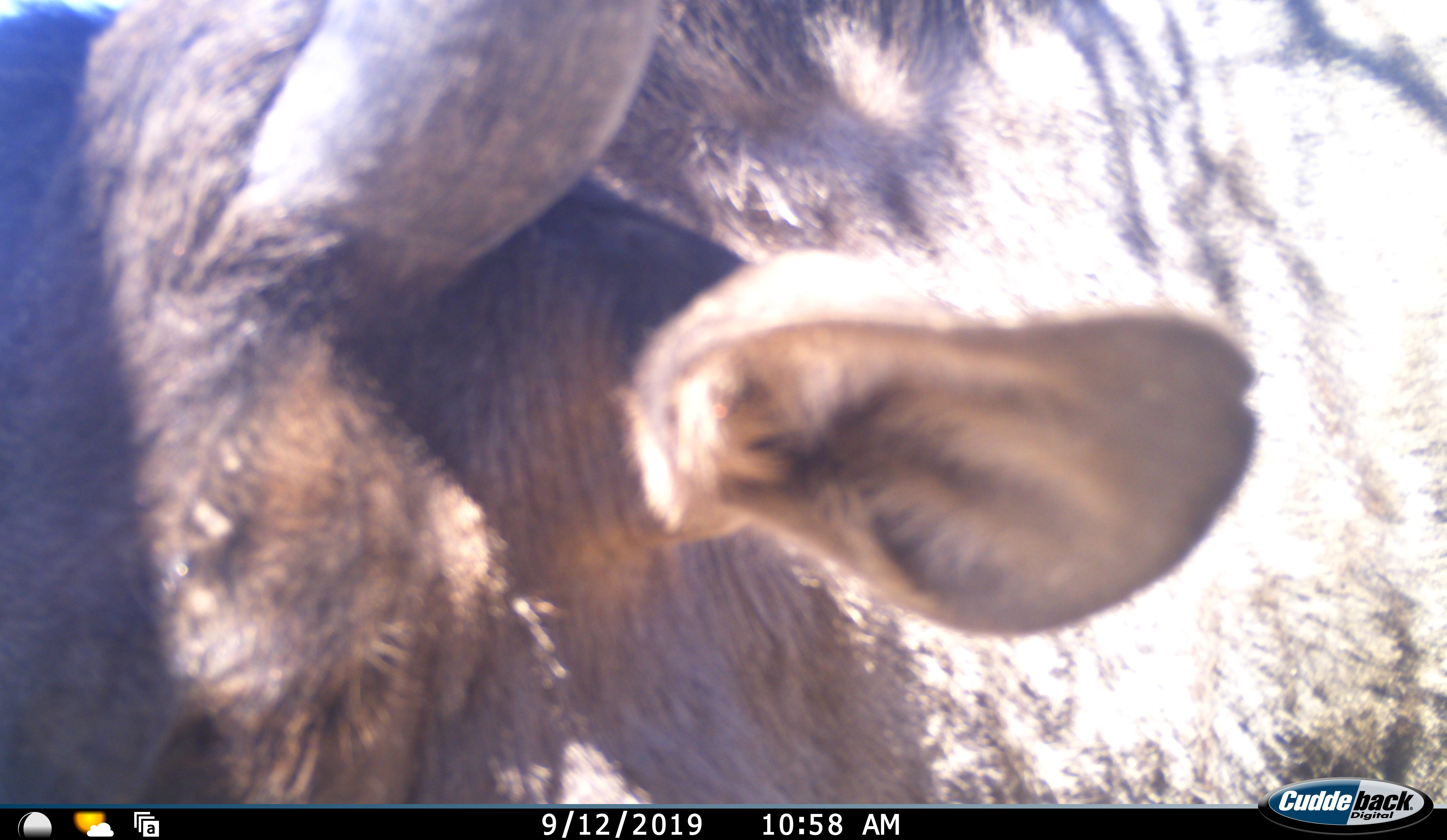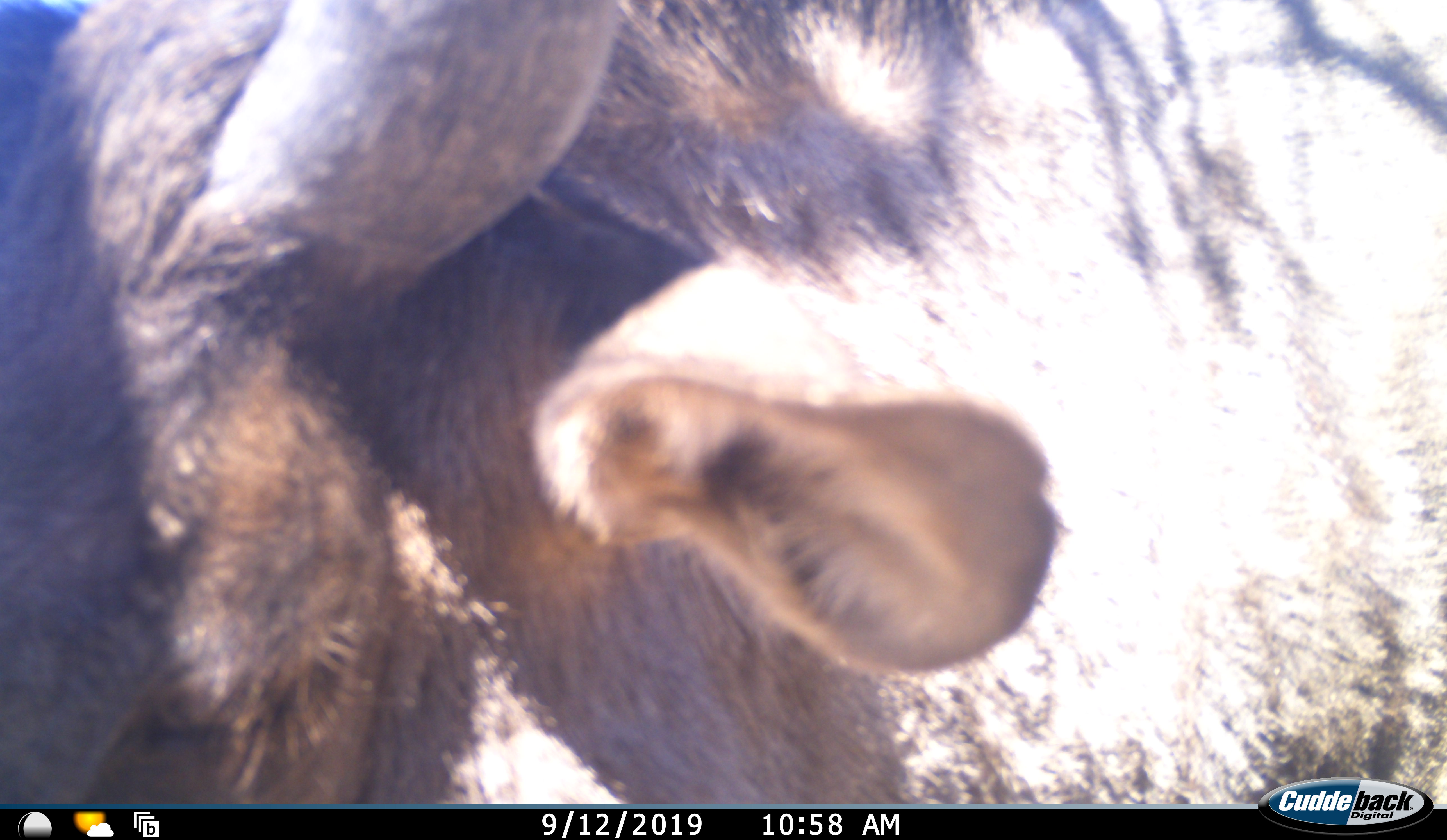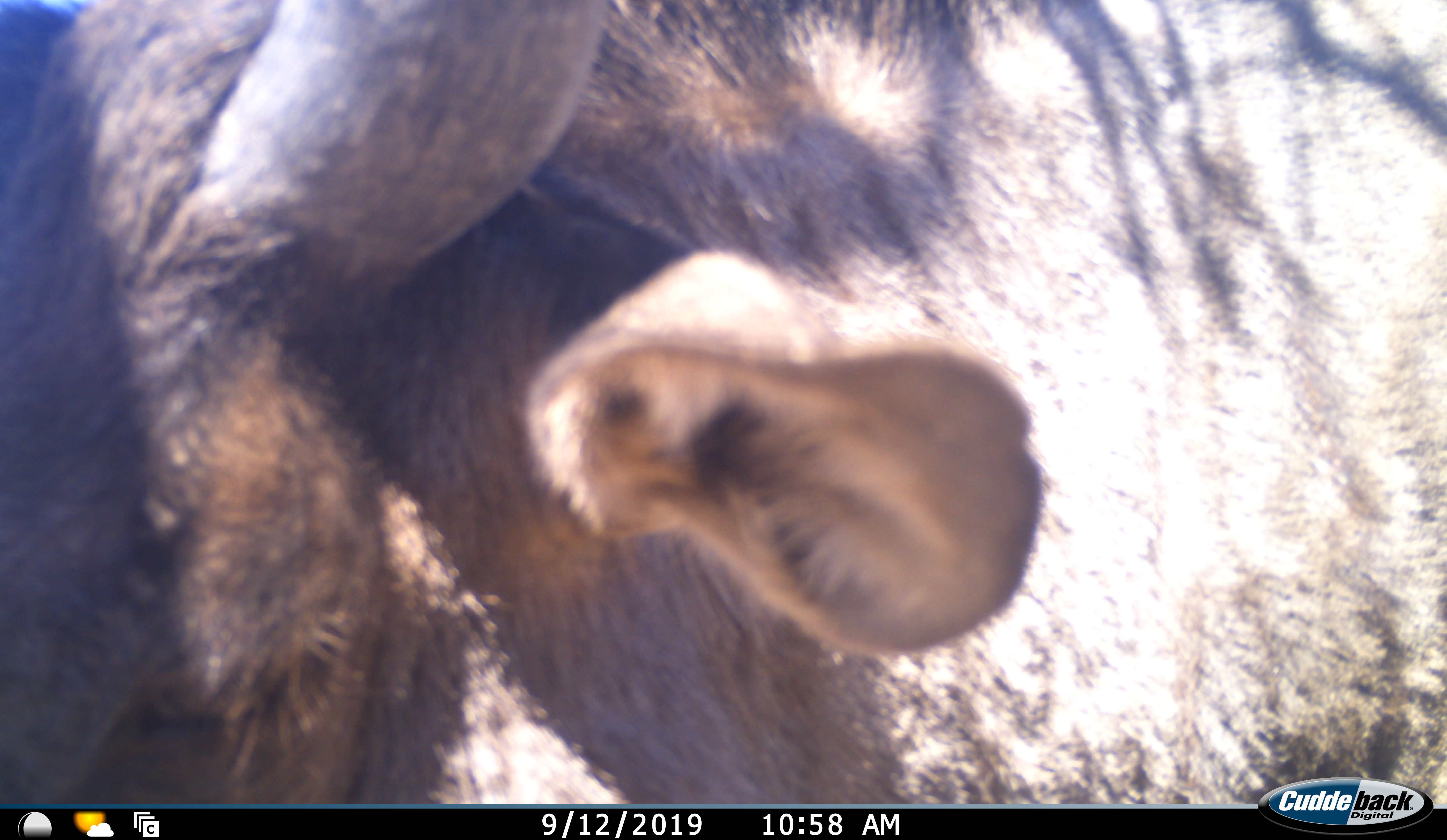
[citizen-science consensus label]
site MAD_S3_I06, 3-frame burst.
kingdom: Animalia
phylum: Chordata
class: Mammalia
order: Artiodactyla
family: Bovidae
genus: Syncerus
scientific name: Syncerus caffer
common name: african buffalo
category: buffalo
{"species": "buffalo (african buffalo) (Syncerus caffer)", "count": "1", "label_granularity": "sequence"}